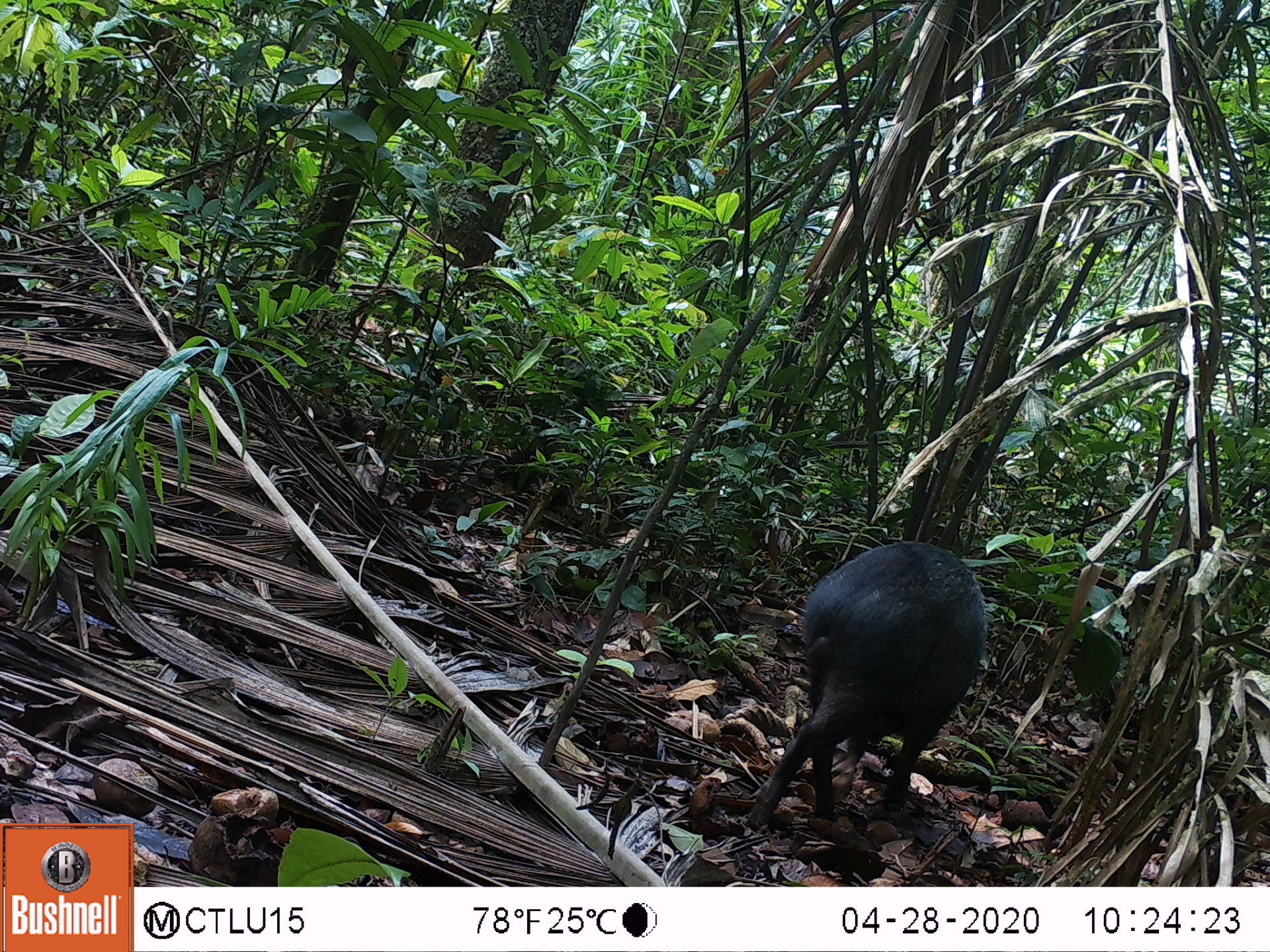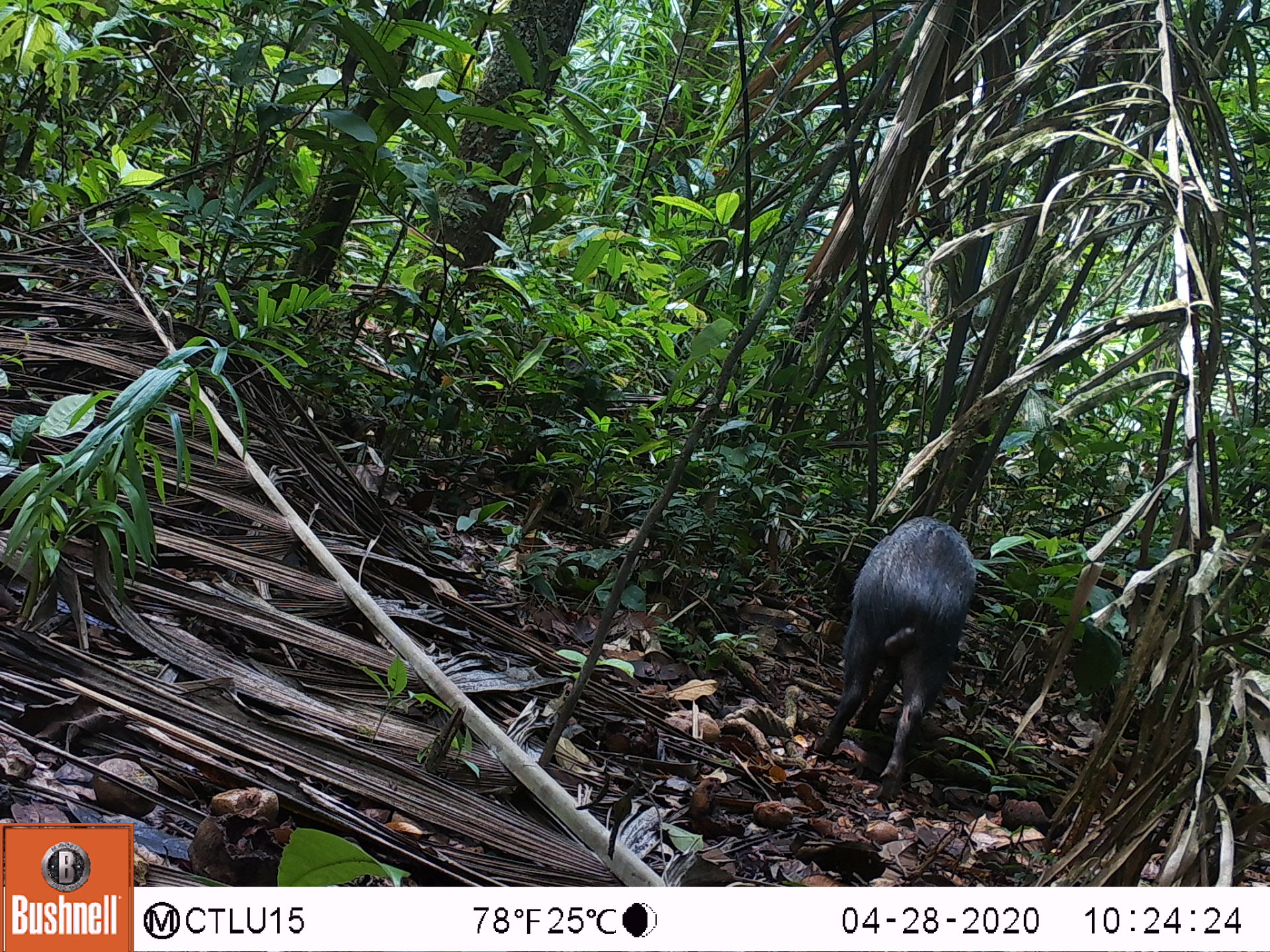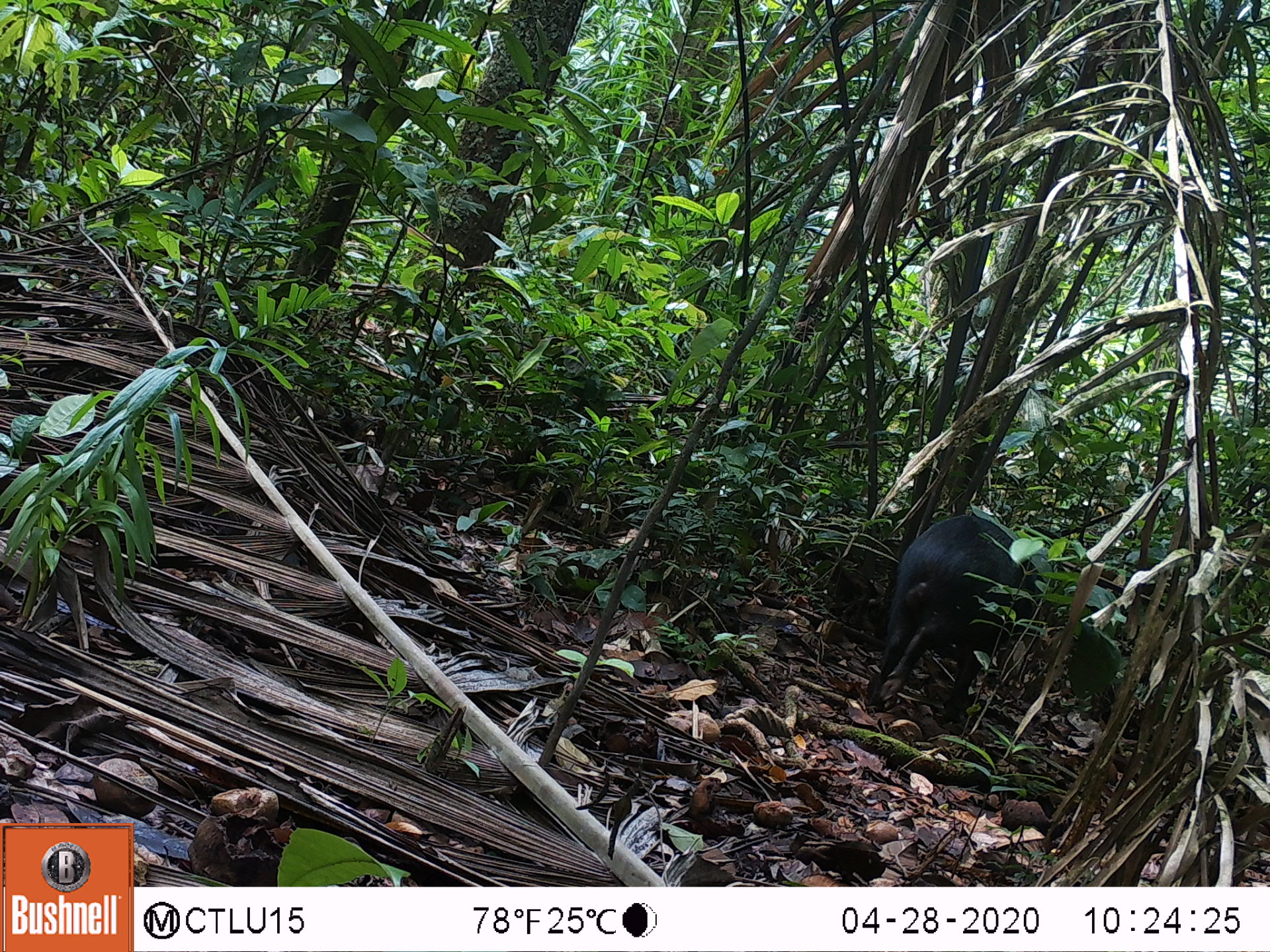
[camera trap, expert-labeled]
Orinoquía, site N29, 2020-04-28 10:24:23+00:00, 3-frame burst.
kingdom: Animalia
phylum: Chordata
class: Mammalia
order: Artiodactyla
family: Tayassuidae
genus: Pecari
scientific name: Pecari tajacu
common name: collared peccary